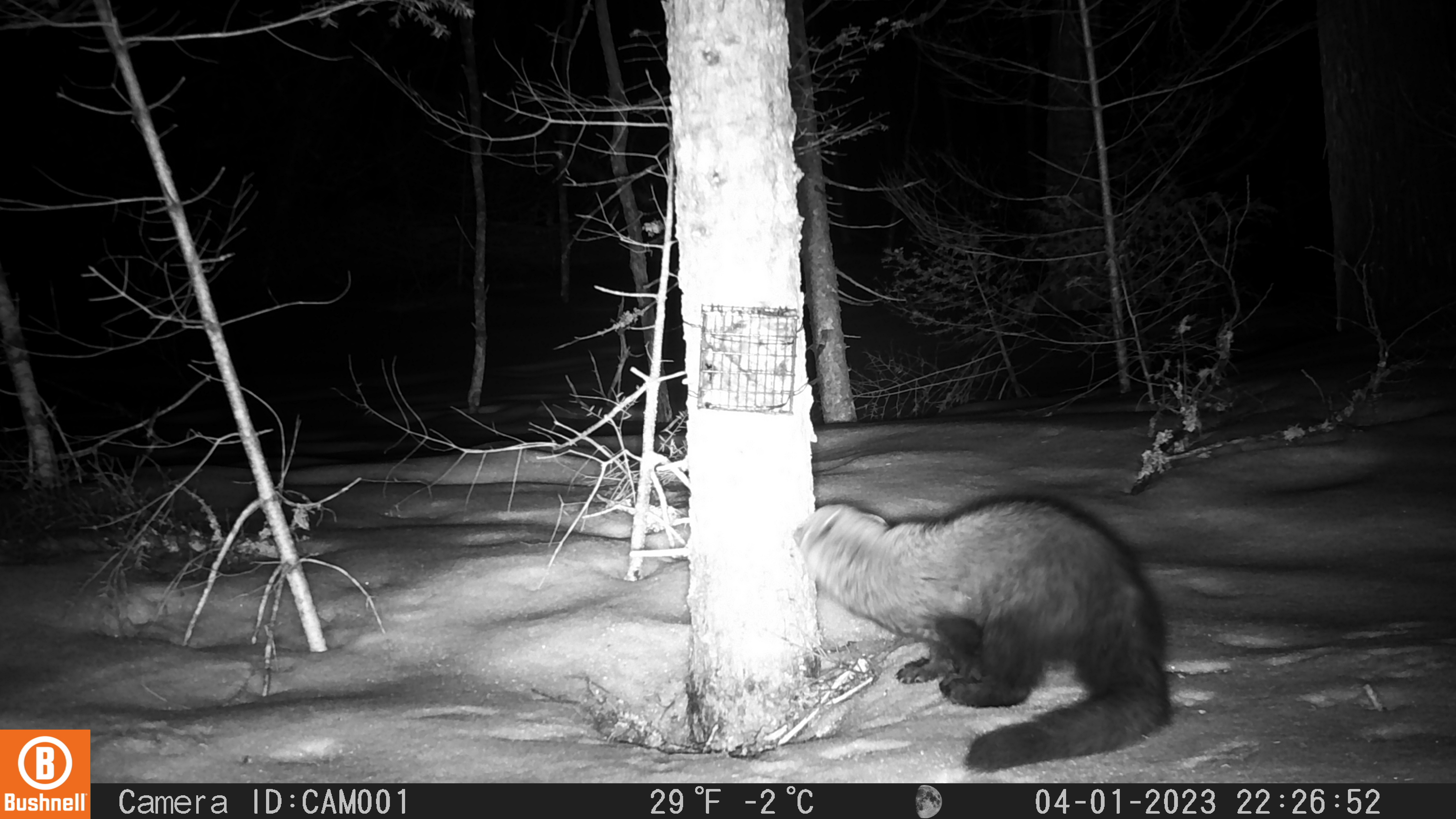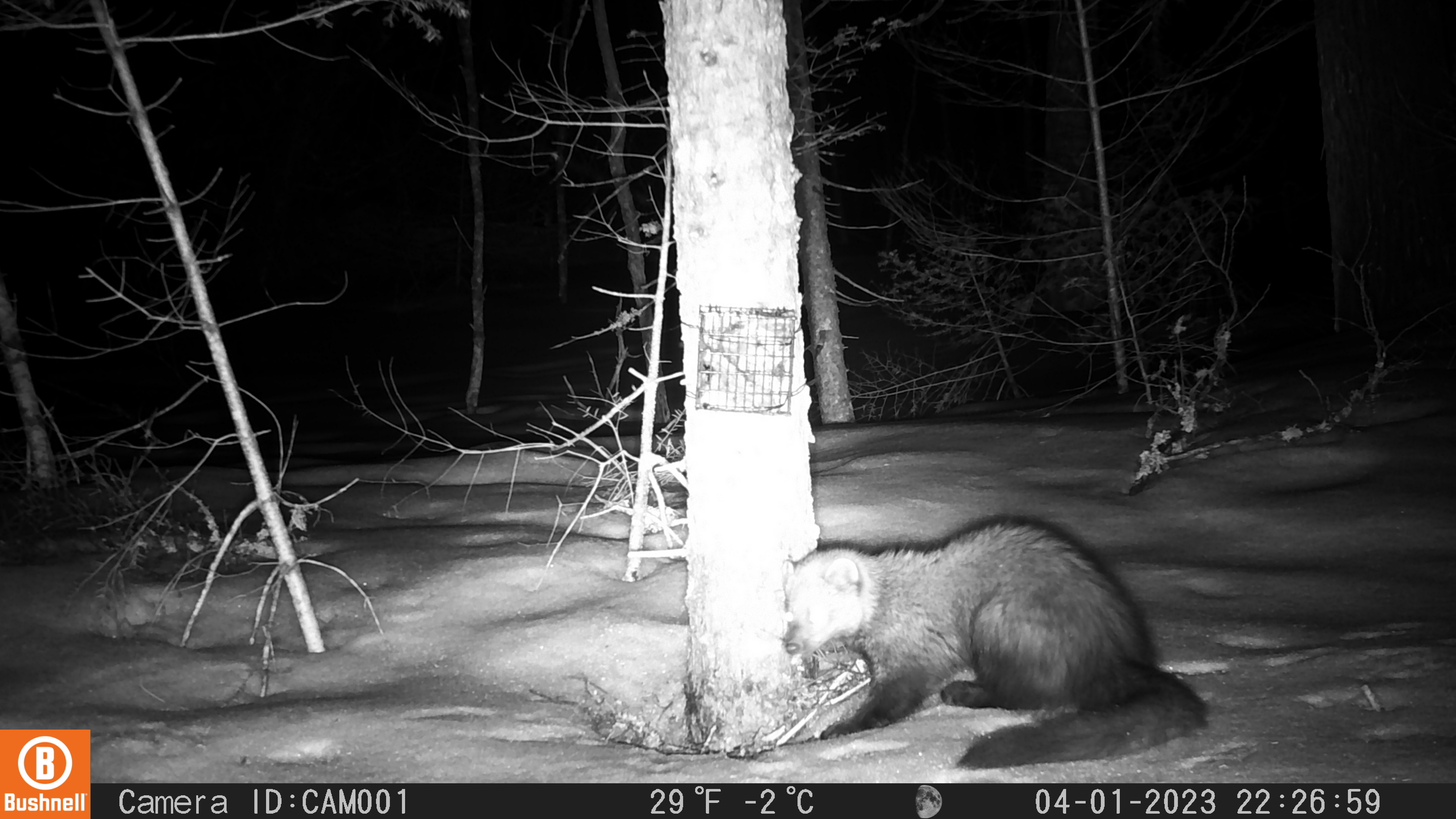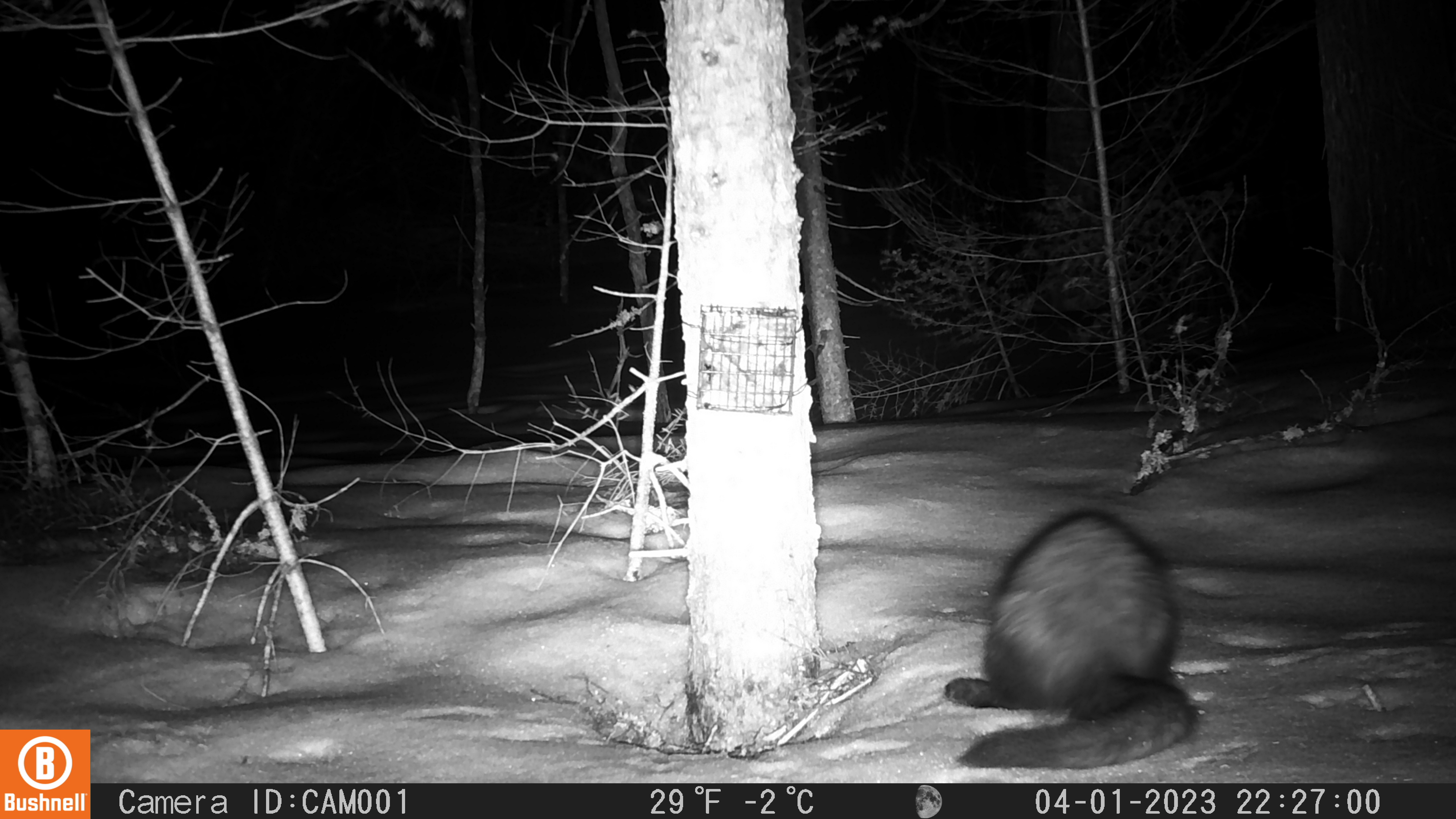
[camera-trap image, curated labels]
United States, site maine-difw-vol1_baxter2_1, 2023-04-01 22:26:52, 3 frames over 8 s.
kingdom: Animalia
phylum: Chordata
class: Mammalia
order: Carnivora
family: Mustelidae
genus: Pekania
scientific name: Pekania pennanti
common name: fisher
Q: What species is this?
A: Fisher (Pekania pennanti).